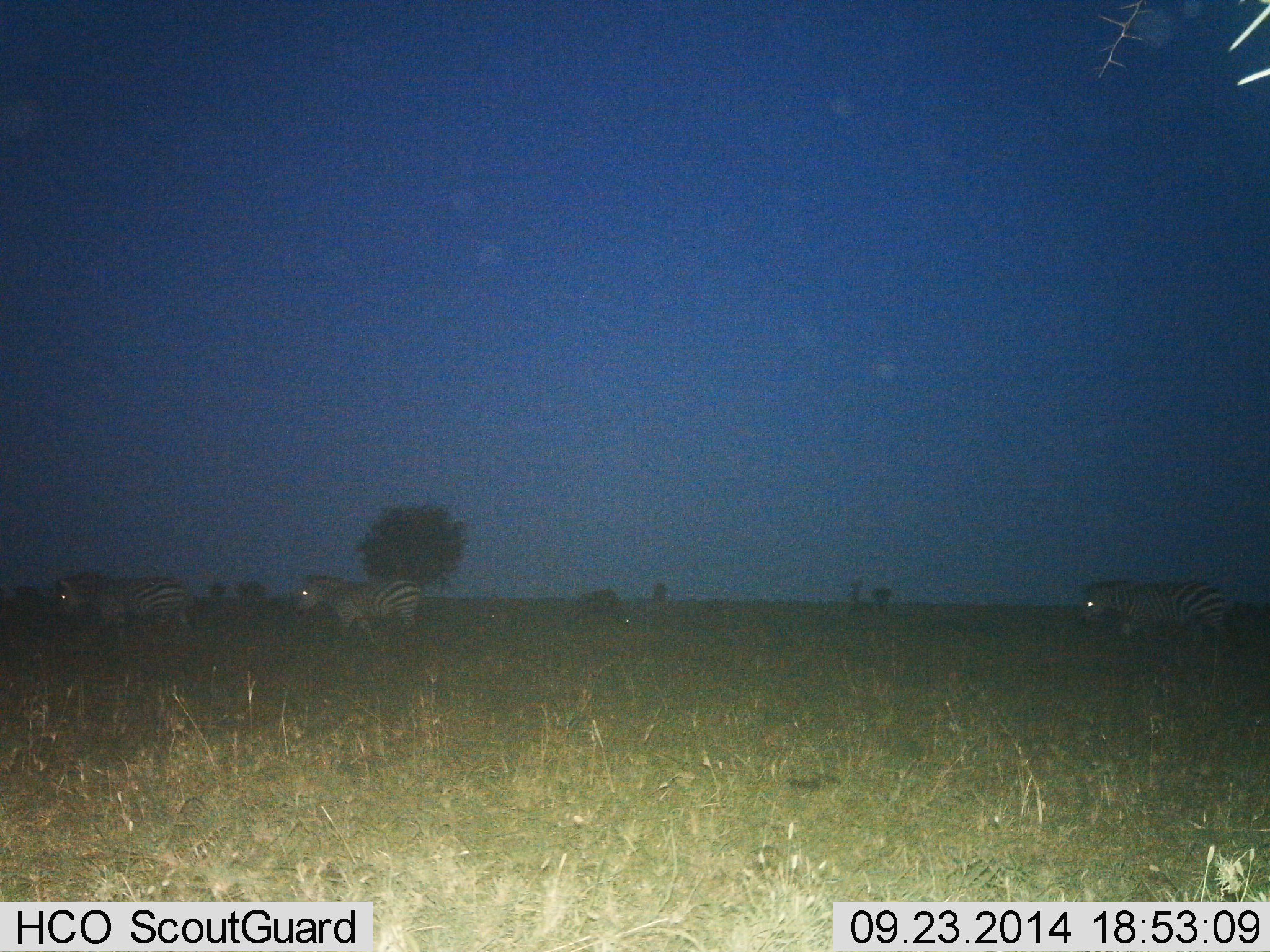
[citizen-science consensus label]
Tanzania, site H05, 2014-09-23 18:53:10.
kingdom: Animalia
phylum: Chordata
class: Mammalia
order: Perissodactyla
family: Equidae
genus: Equus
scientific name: Equus quagga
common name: plains zebra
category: zebra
Zebra (plains zebra) (Equus quagga), count 3. Behavior (volunteer vote fractions): standing 0%, resting 0%, moving 100%, interacting 0%. Young present (vote fraction): 0%. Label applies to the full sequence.